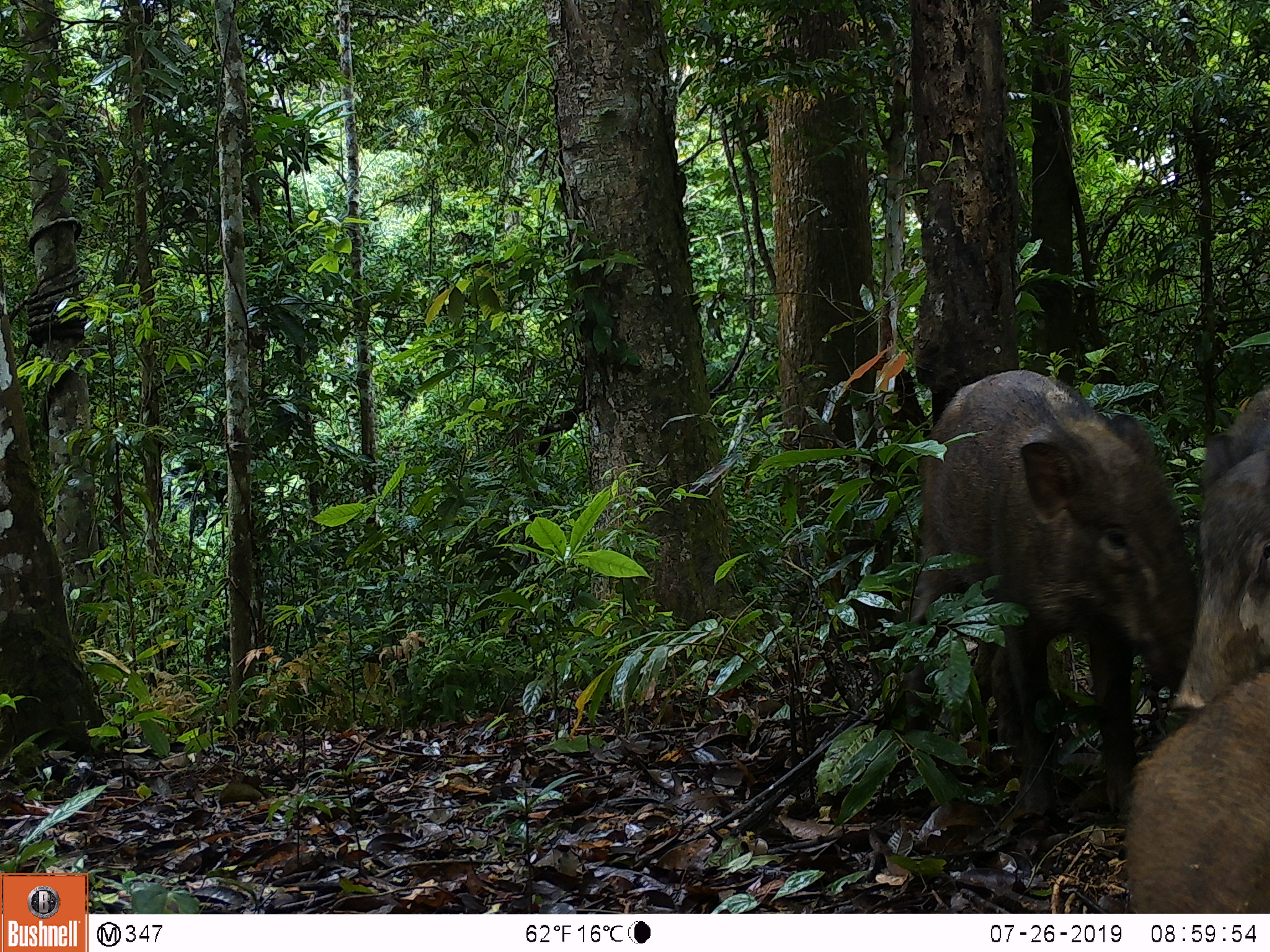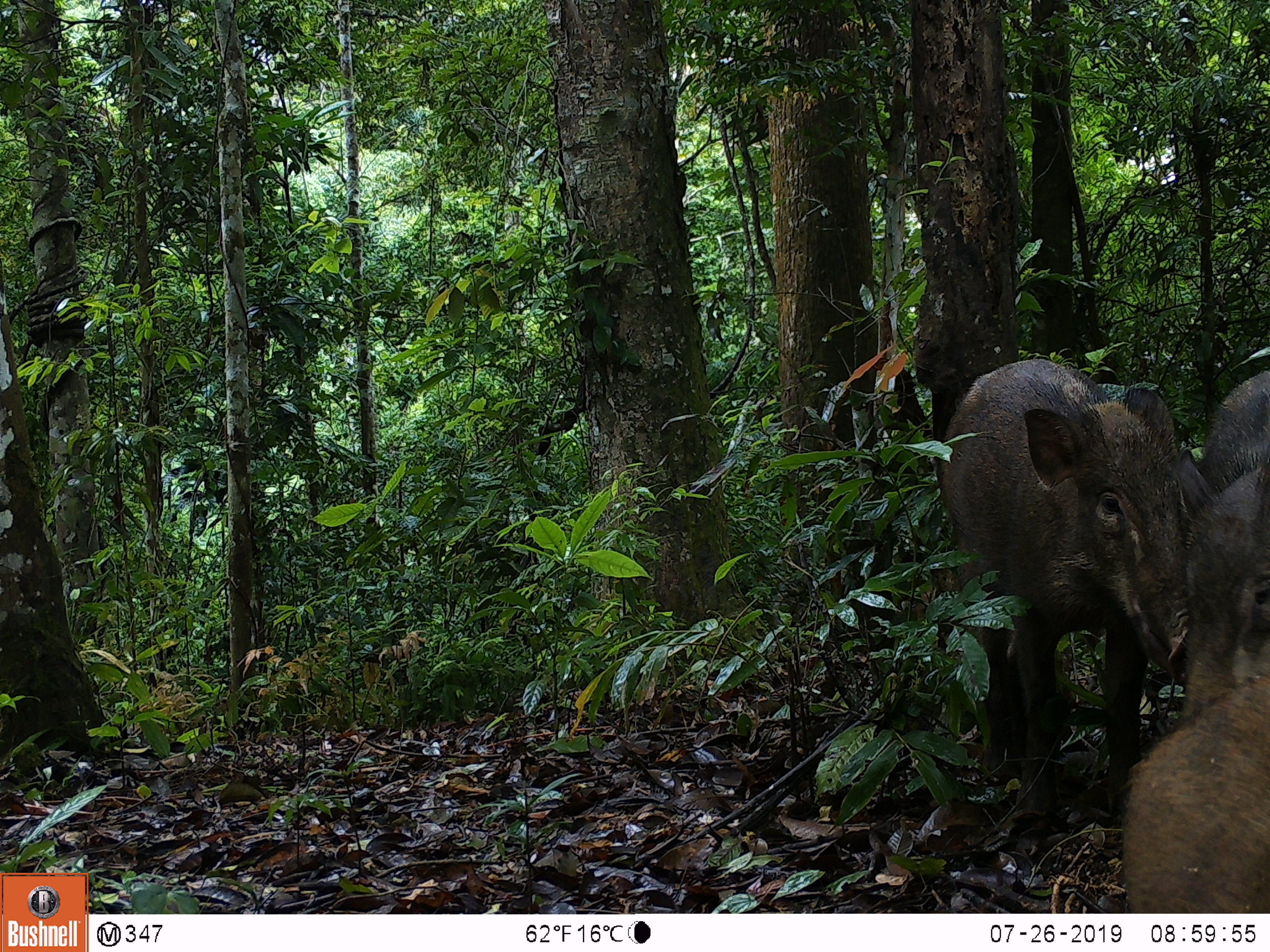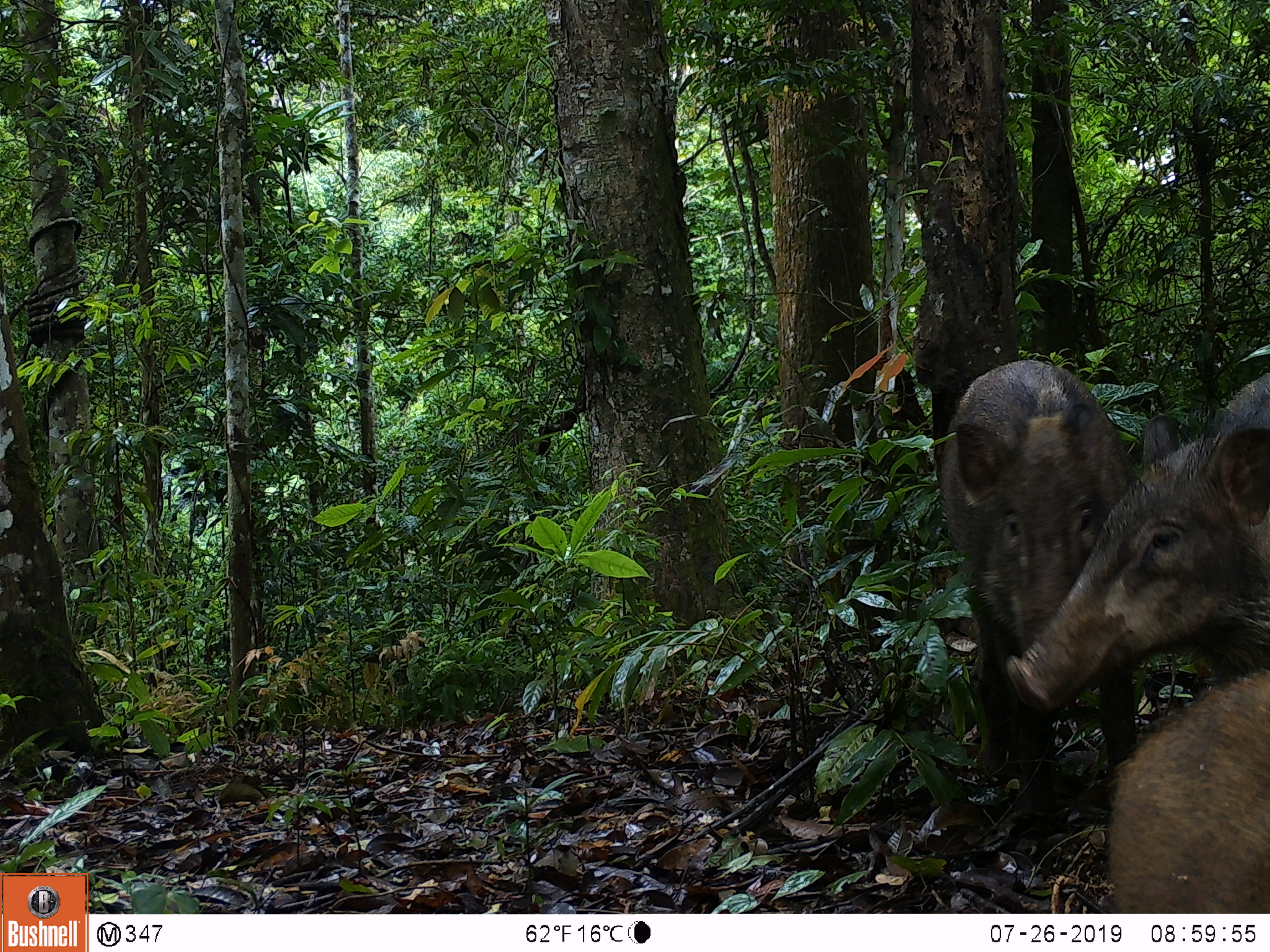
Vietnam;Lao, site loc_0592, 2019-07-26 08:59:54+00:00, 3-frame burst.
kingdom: Animalia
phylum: Chordata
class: Mammalia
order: Artiodactyla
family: Suidae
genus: Sus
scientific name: Sus scrofa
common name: eurasian wild pig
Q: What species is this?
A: Eurasian wild pig (Sus scrofa).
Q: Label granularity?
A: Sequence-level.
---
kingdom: Animalia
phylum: Chordata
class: Aves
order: Galliformes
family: Phasianidae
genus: Polyplectron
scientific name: Polyplectron bicalcaratum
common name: gray peacock-pheasant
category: grey peacock pheasant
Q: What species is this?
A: Grey peacock pheasant (gray peacock-pheasant) (Polyplectron bicalcaratum).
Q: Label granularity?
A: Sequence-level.